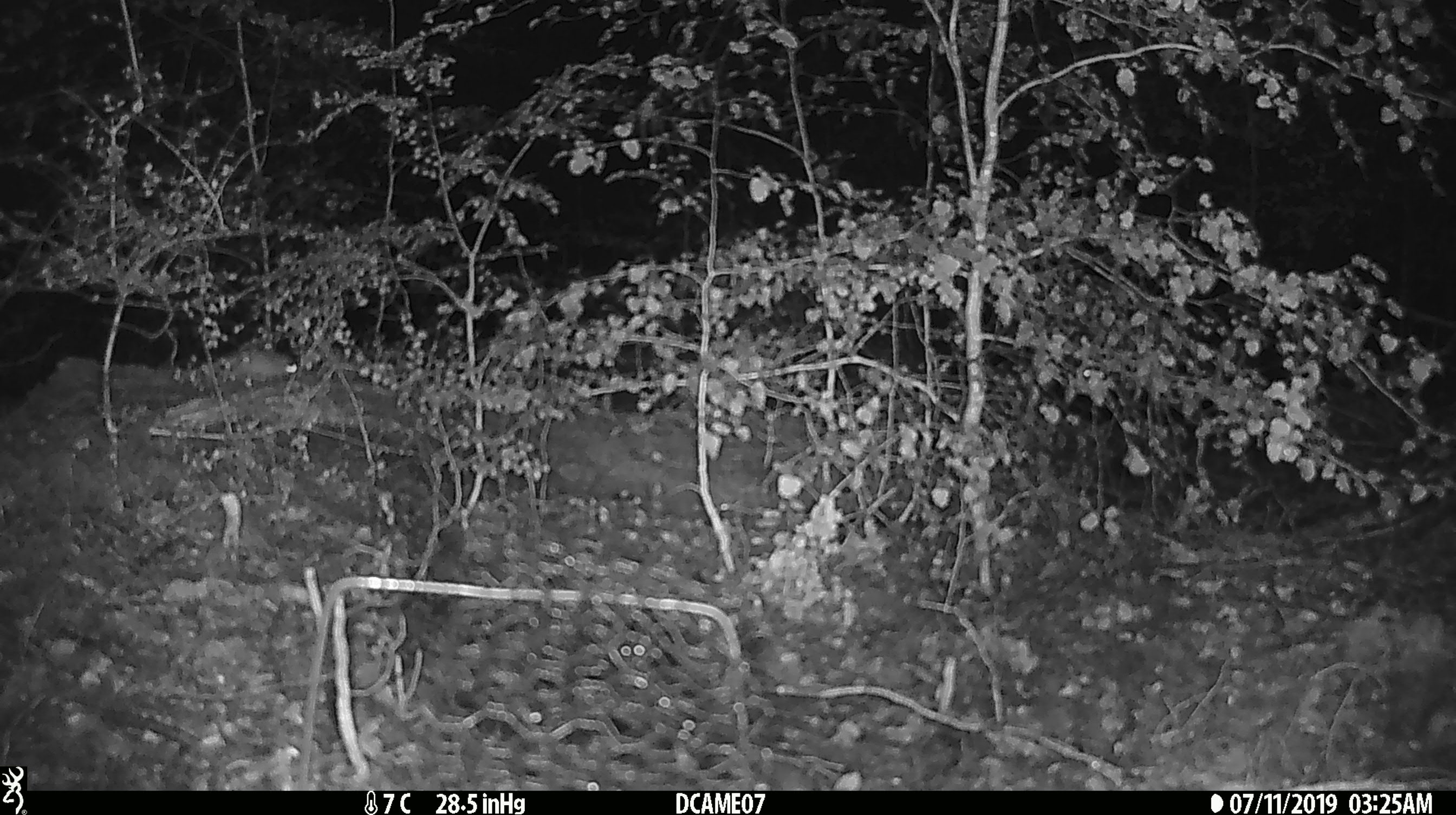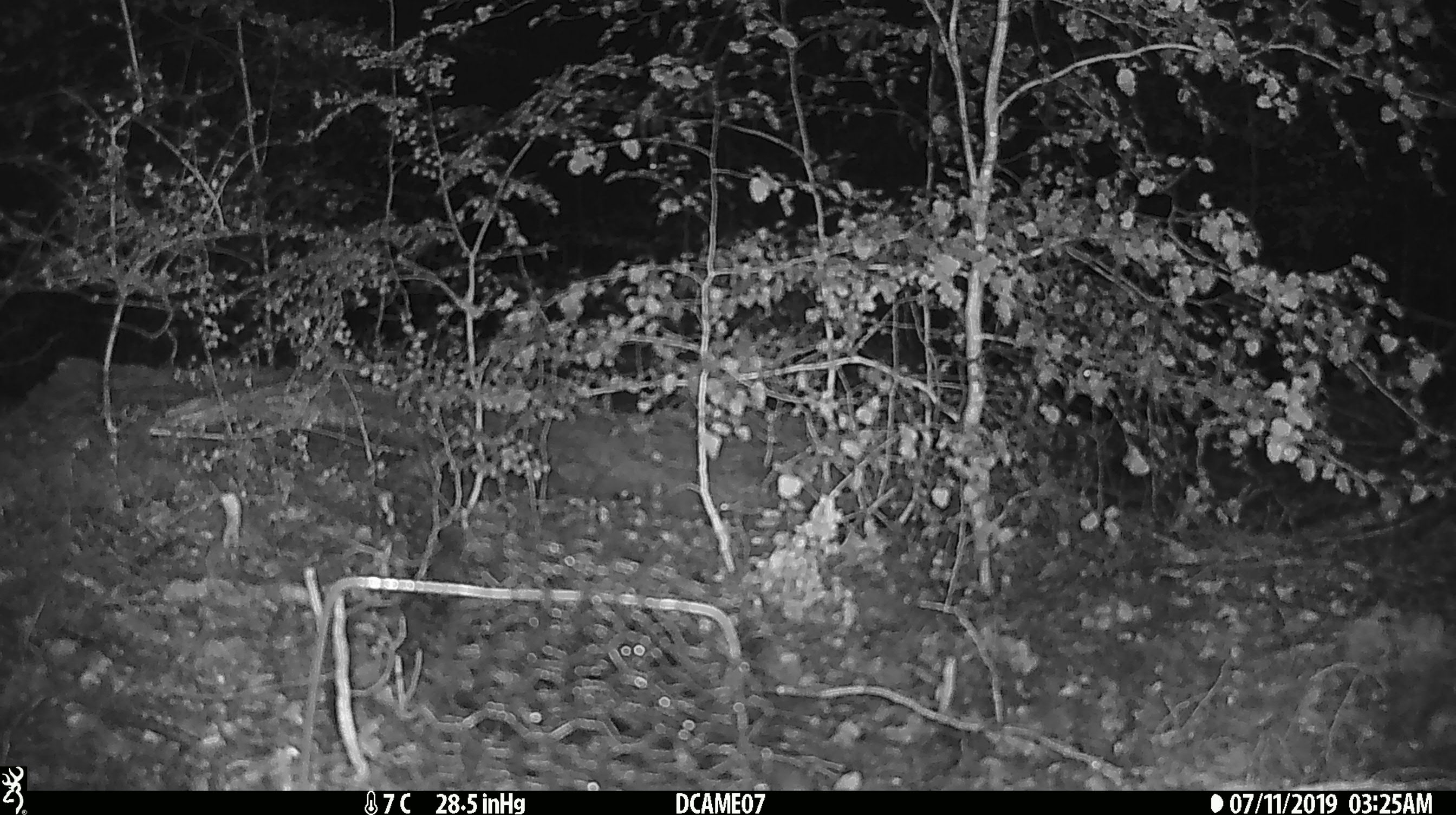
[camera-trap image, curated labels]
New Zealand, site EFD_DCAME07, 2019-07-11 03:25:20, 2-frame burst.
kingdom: Animalia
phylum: Chordata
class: Mammalia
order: Rodentia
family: Muridae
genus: Mus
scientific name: Mus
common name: mouse